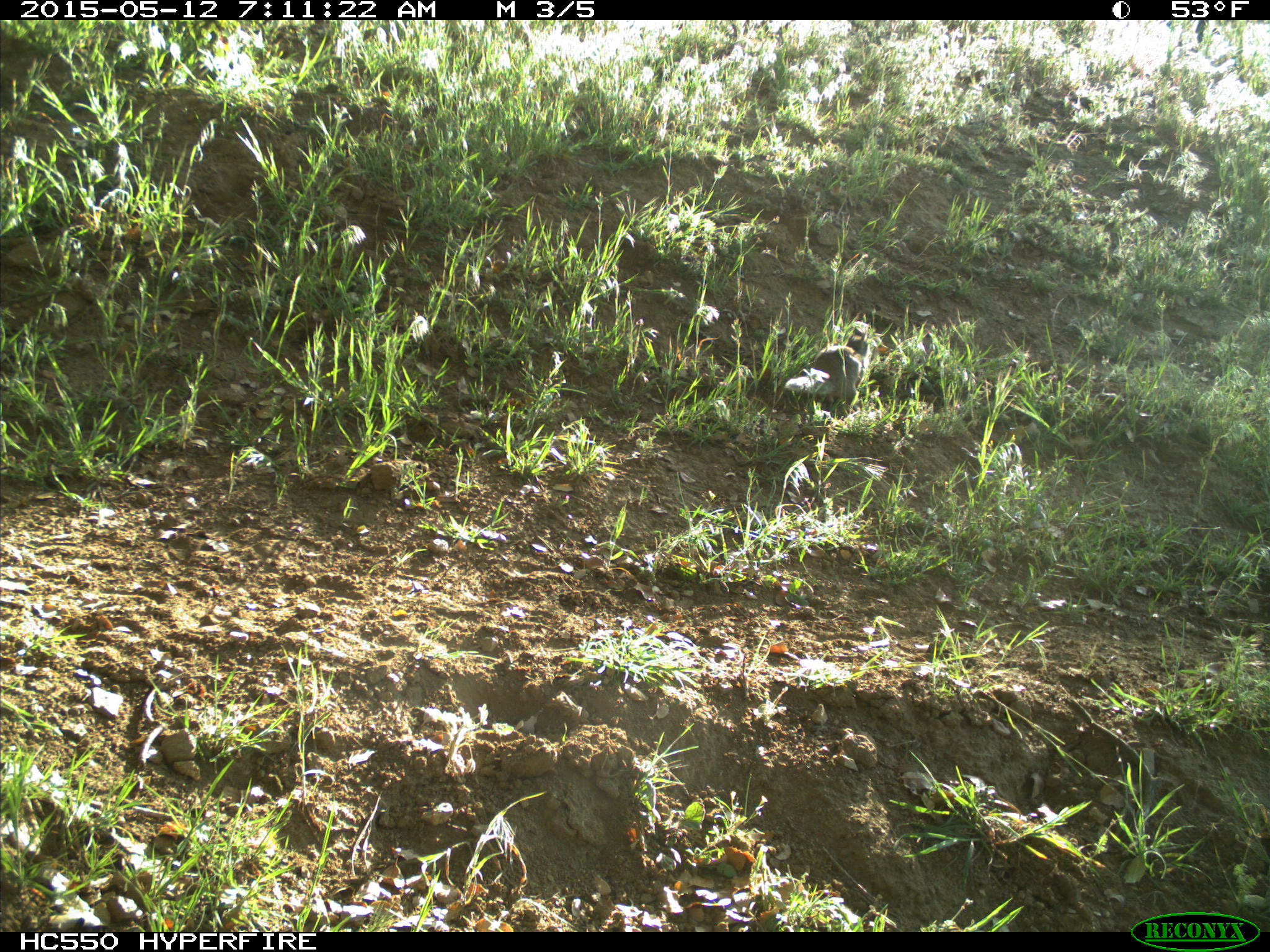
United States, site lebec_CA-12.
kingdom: Animalia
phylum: Chordata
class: Mammalia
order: Rodentia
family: Sciuridae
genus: Otospermophilus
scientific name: Otospermophilus beecheyi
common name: california ground squirrel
Otospermophilus beecheyi (california ground squirrel).